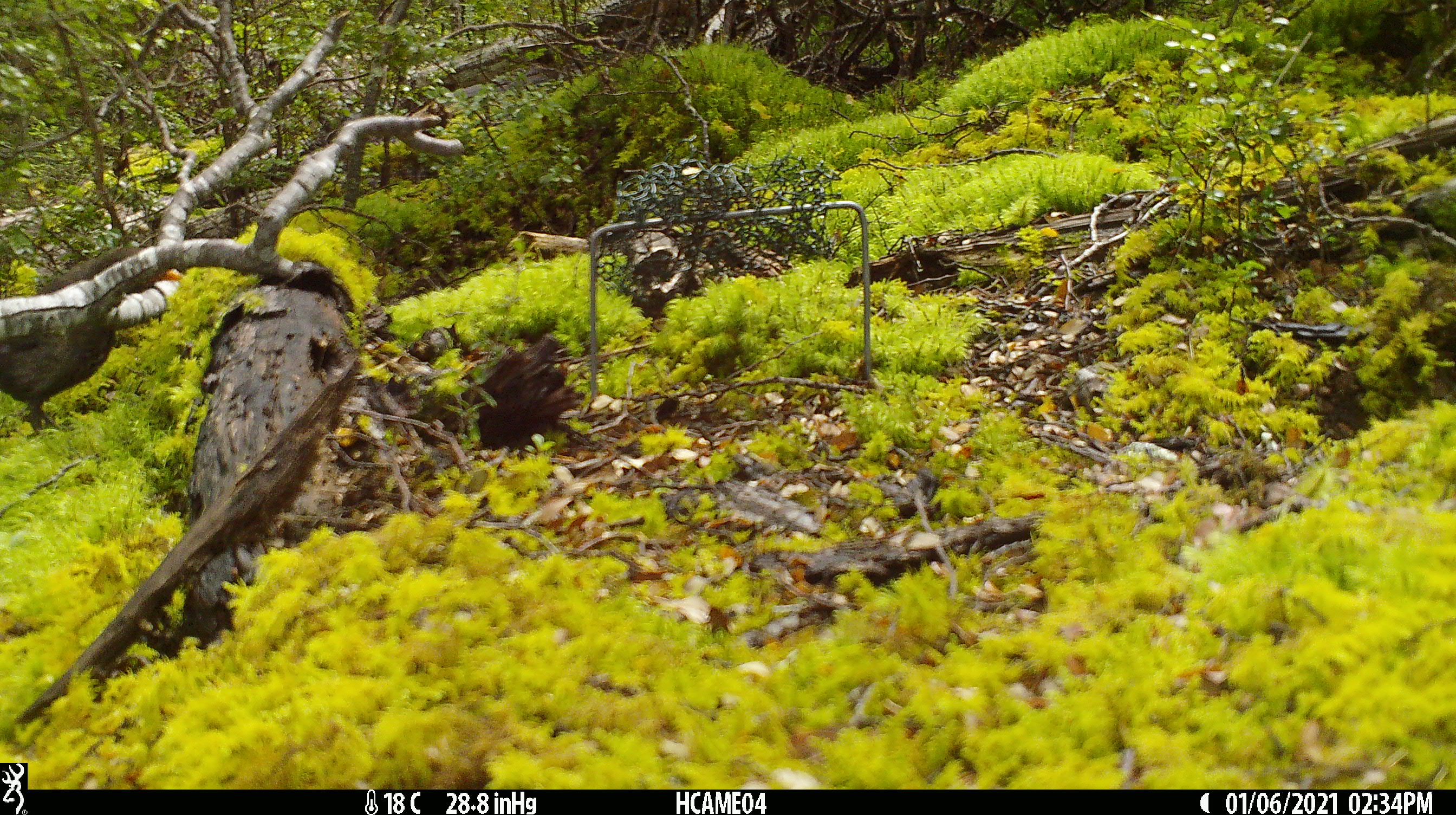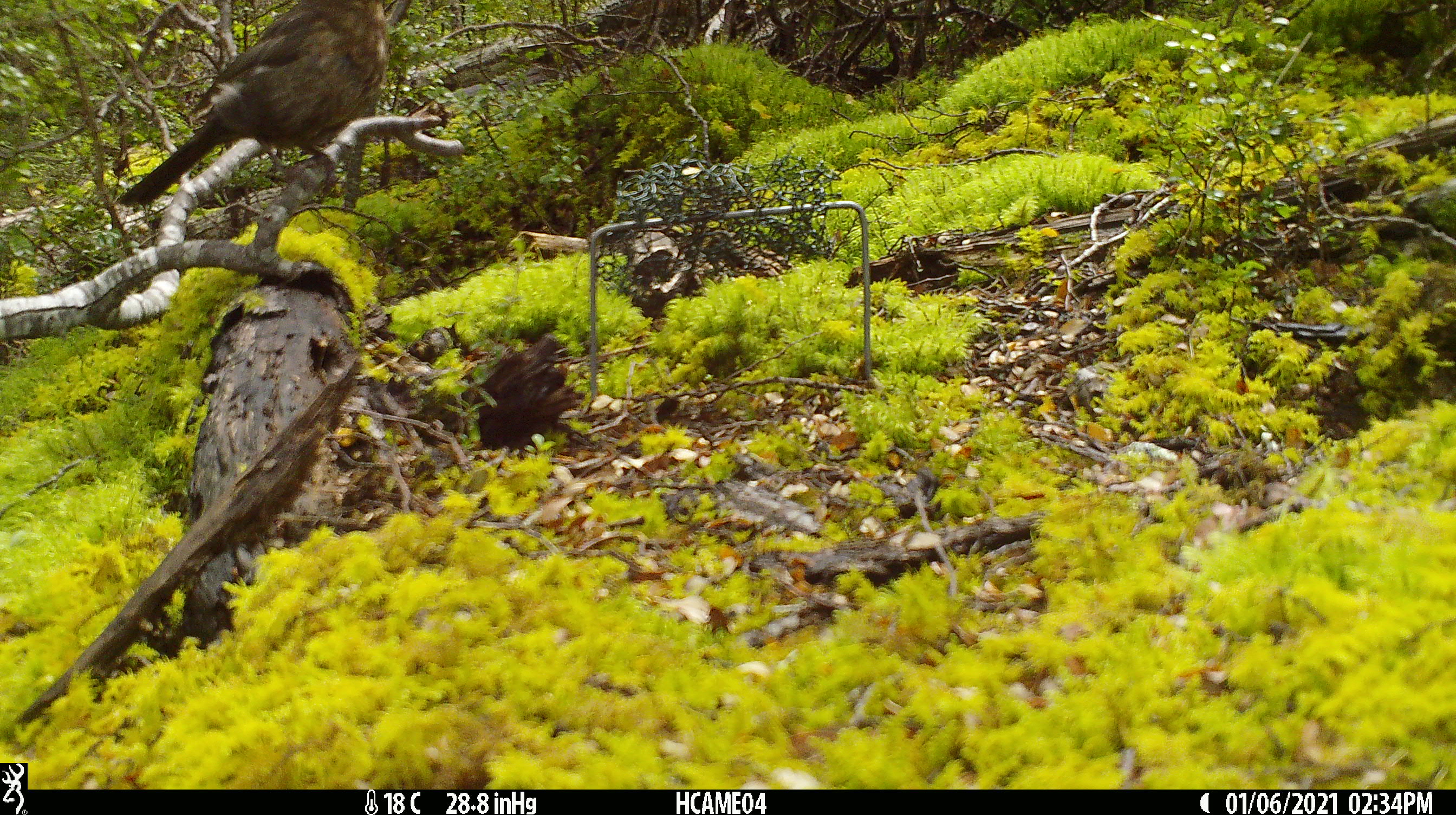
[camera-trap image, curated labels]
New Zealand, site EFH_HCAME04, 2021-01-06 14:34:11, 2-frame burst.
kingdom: Animalia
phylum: Chordata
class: Aves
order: Passeriformes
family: Turdidae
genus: Turdus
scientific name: Turdus merula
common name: eurasian blackbird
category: blackbird